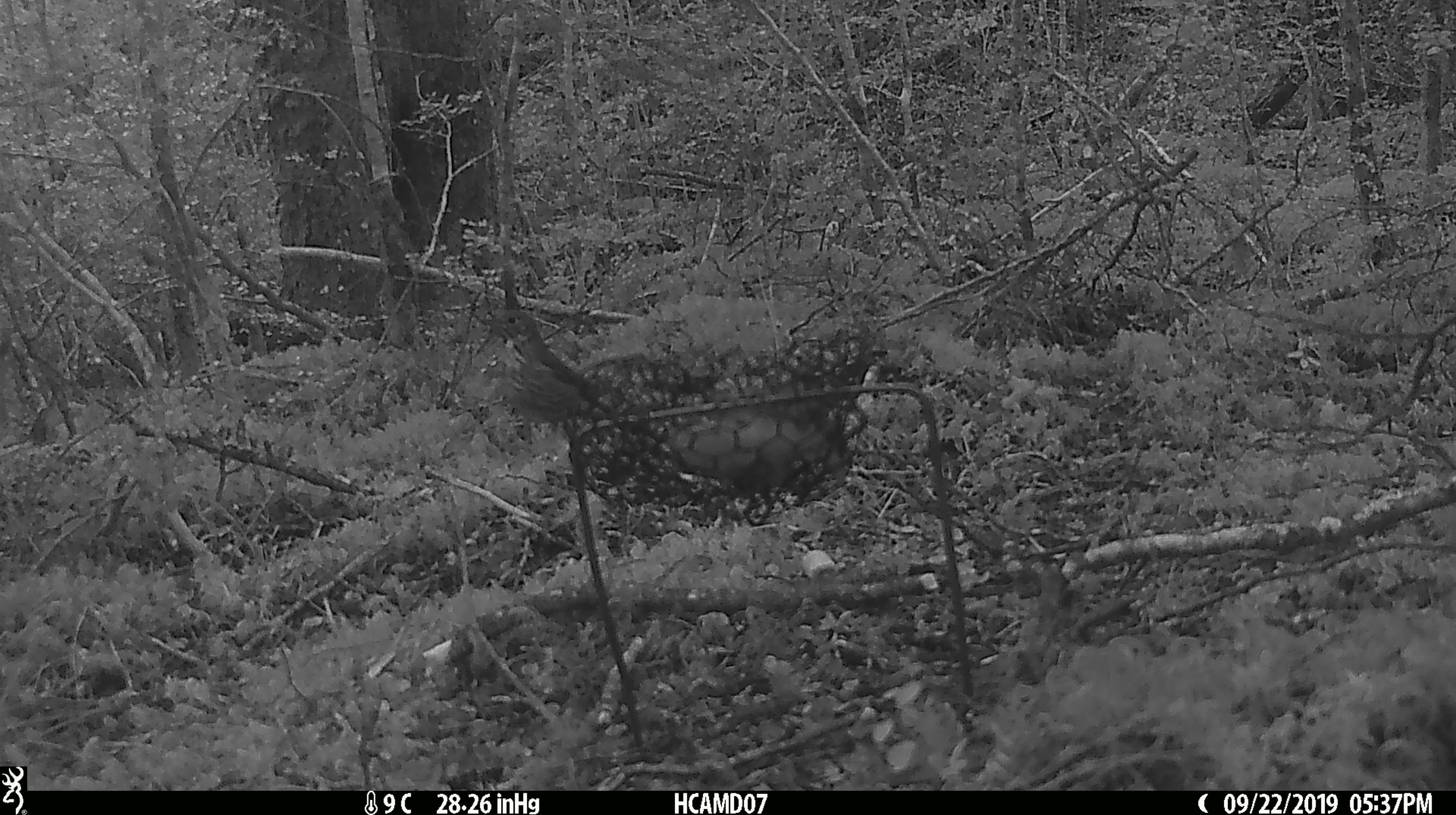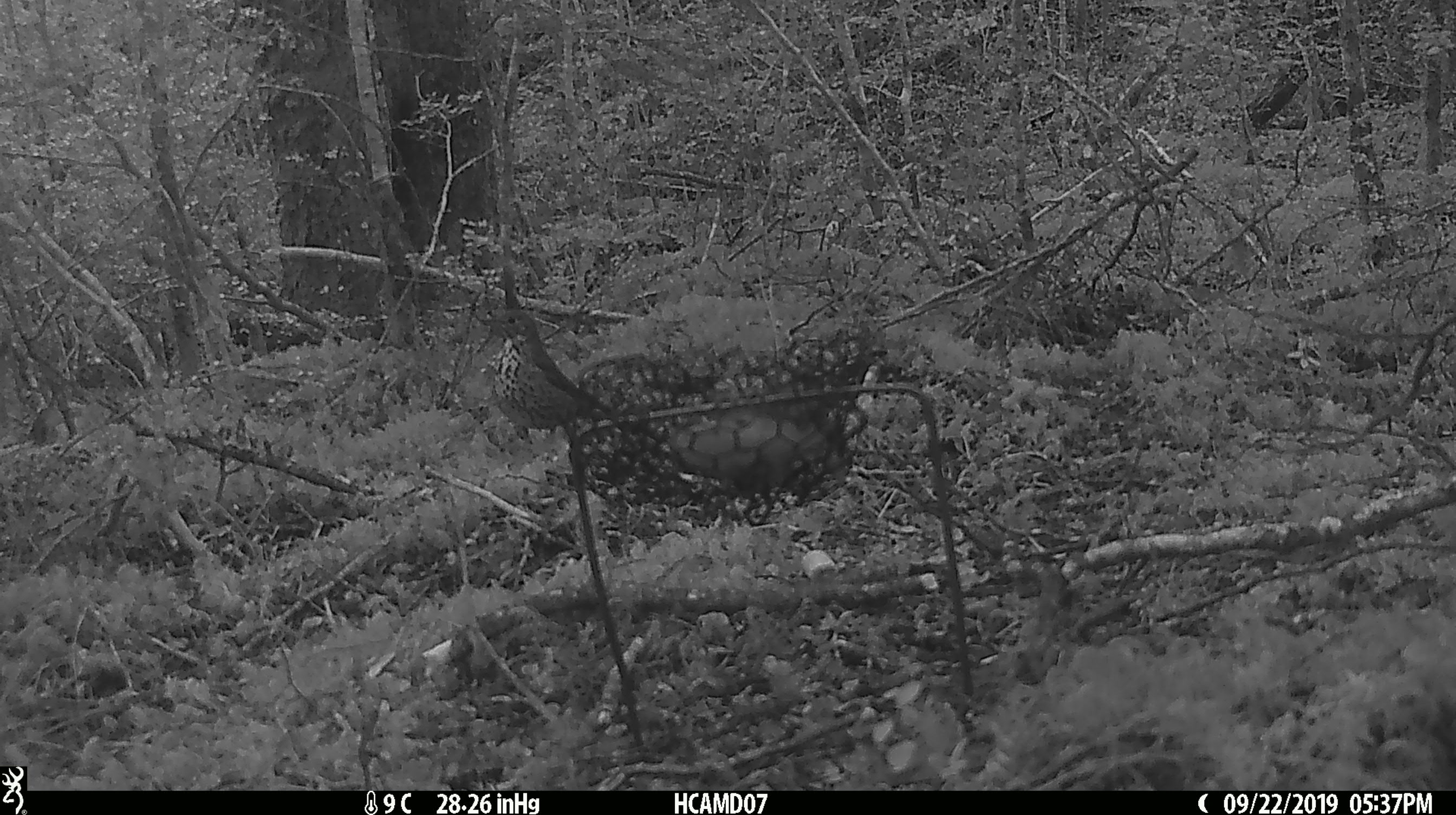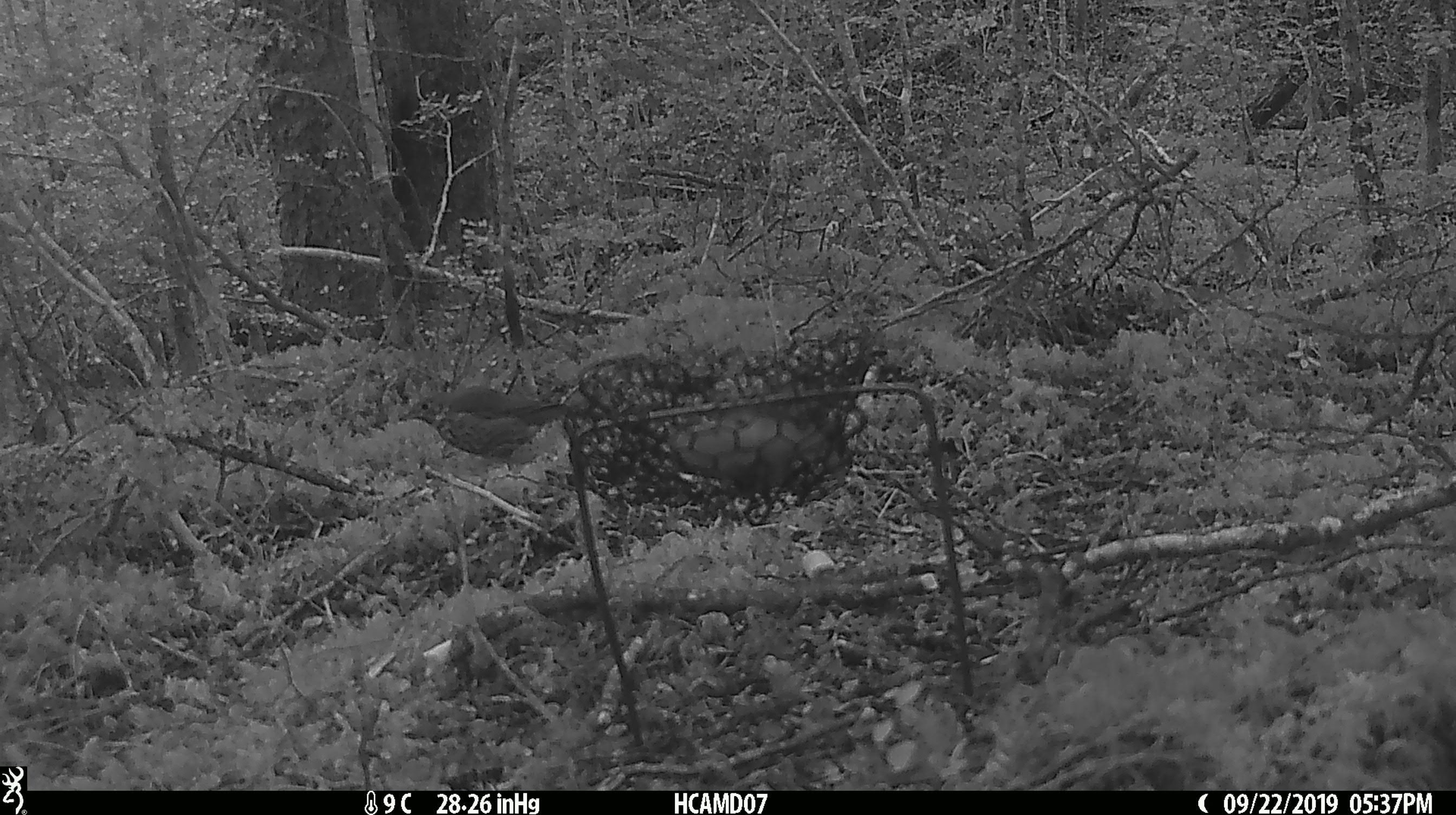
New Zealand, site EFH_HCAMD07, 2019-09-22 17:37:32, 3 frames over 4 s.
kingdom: Animalia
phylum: Chordata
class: Aves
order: Passeriformes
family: Turdidae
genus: Turdus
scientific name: Turdus philomelos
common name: song thrush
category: thrush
Thrush (song thrush) (Turdus philomelos).